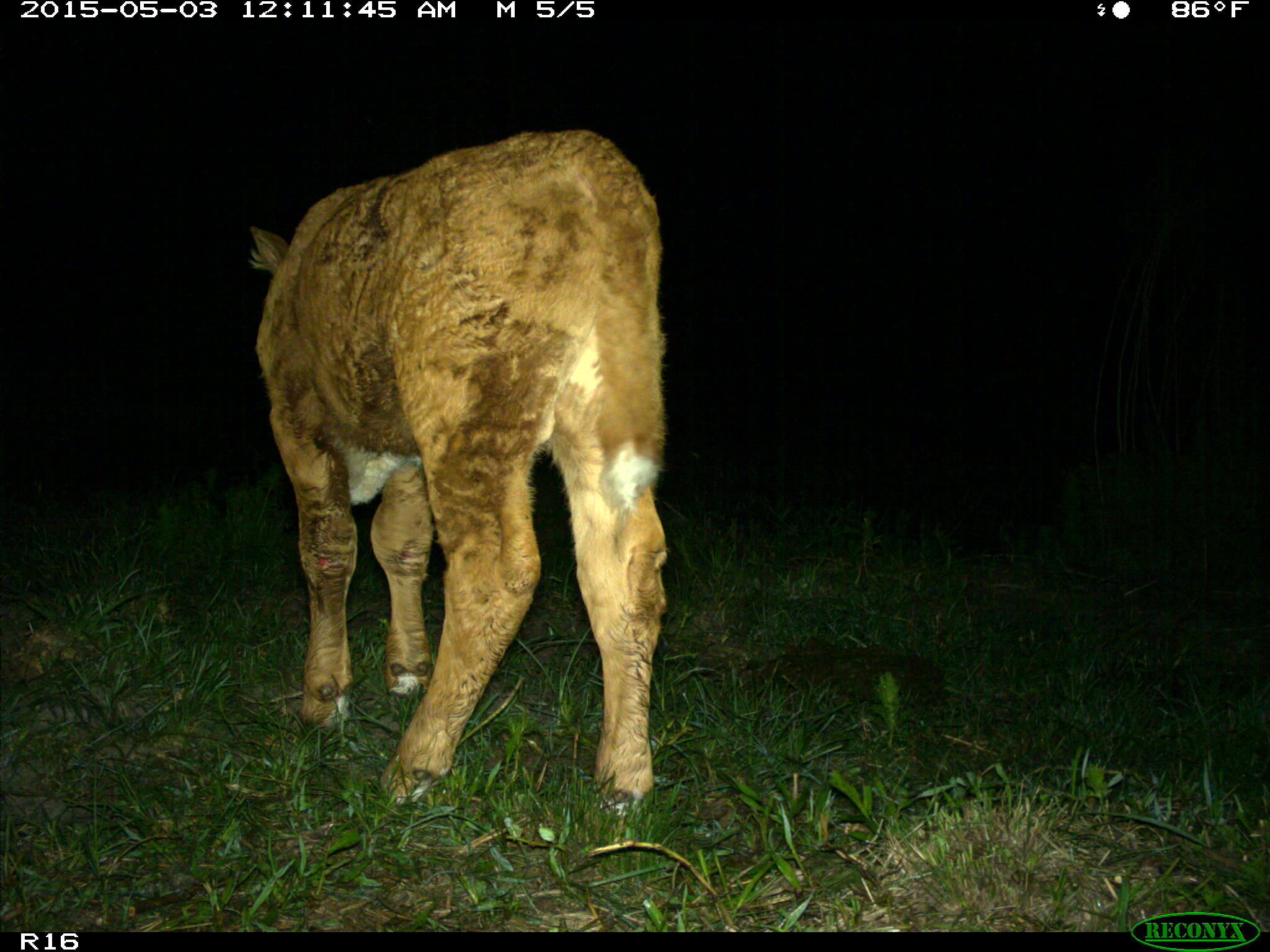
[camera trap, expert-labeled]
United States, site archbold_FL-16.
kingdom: Animalia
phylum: Chordata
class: Mammalia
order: Artiodactyla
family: Bovidae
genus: Bos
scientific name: Bos taurus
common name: domestic cow